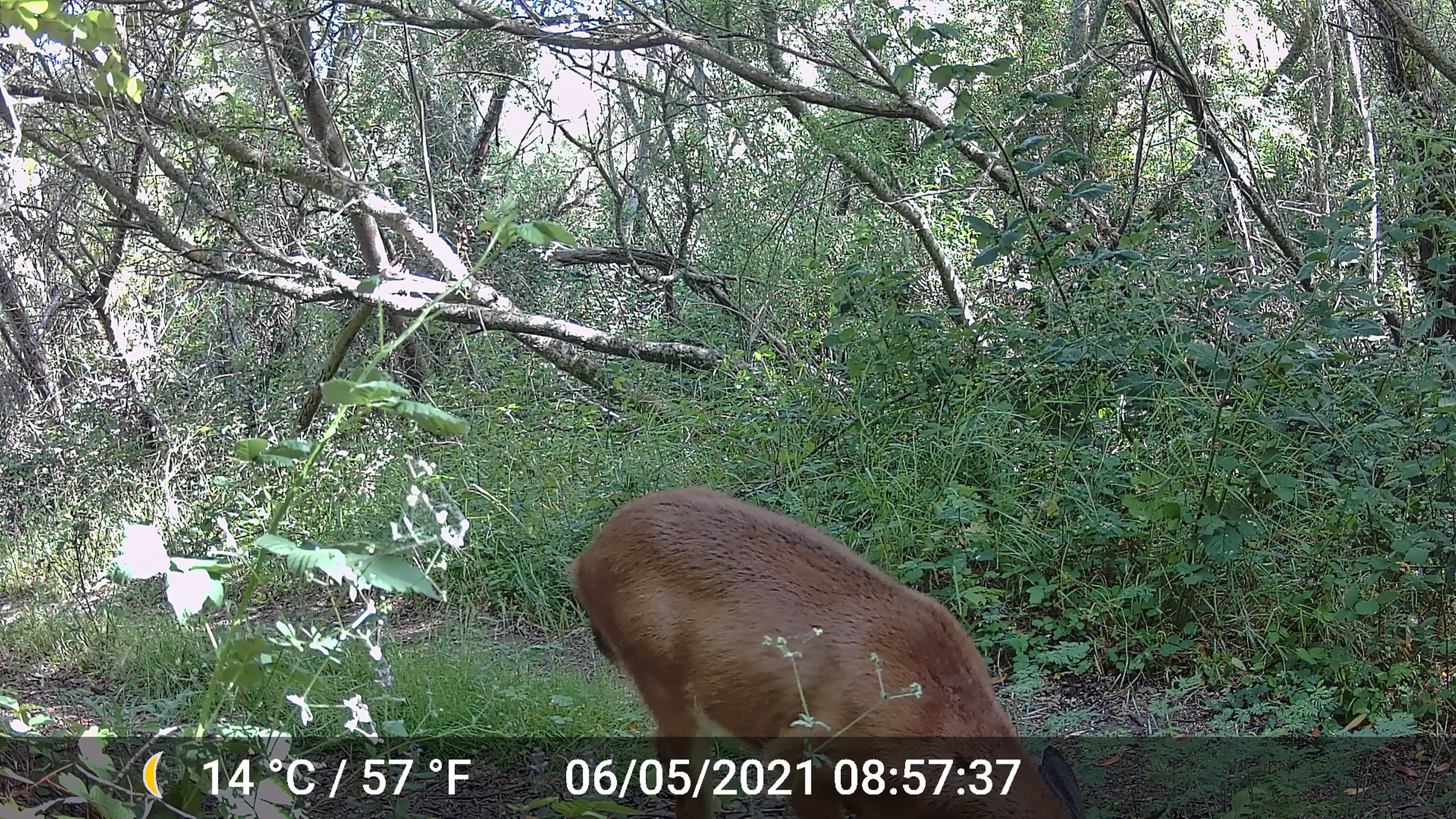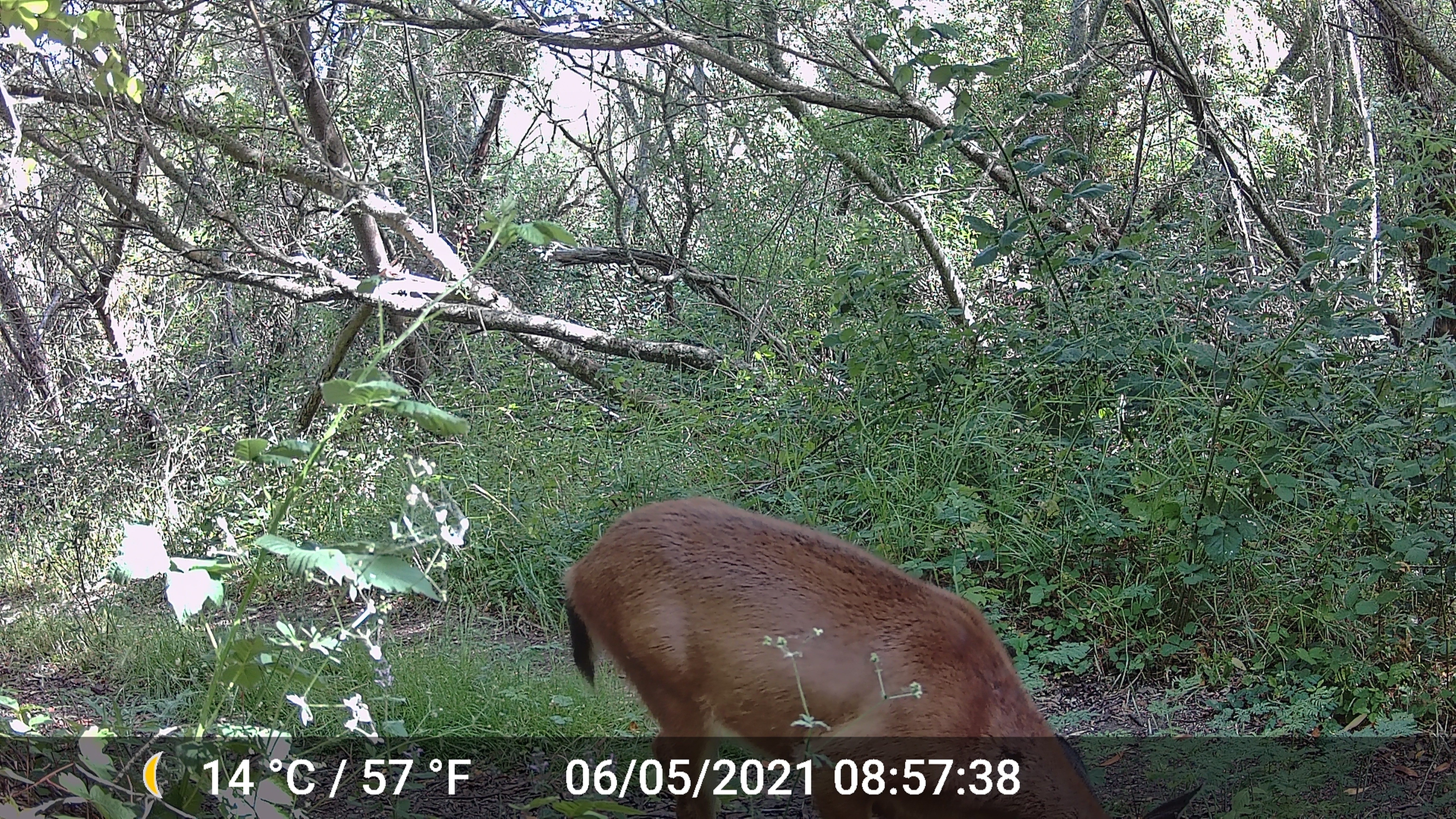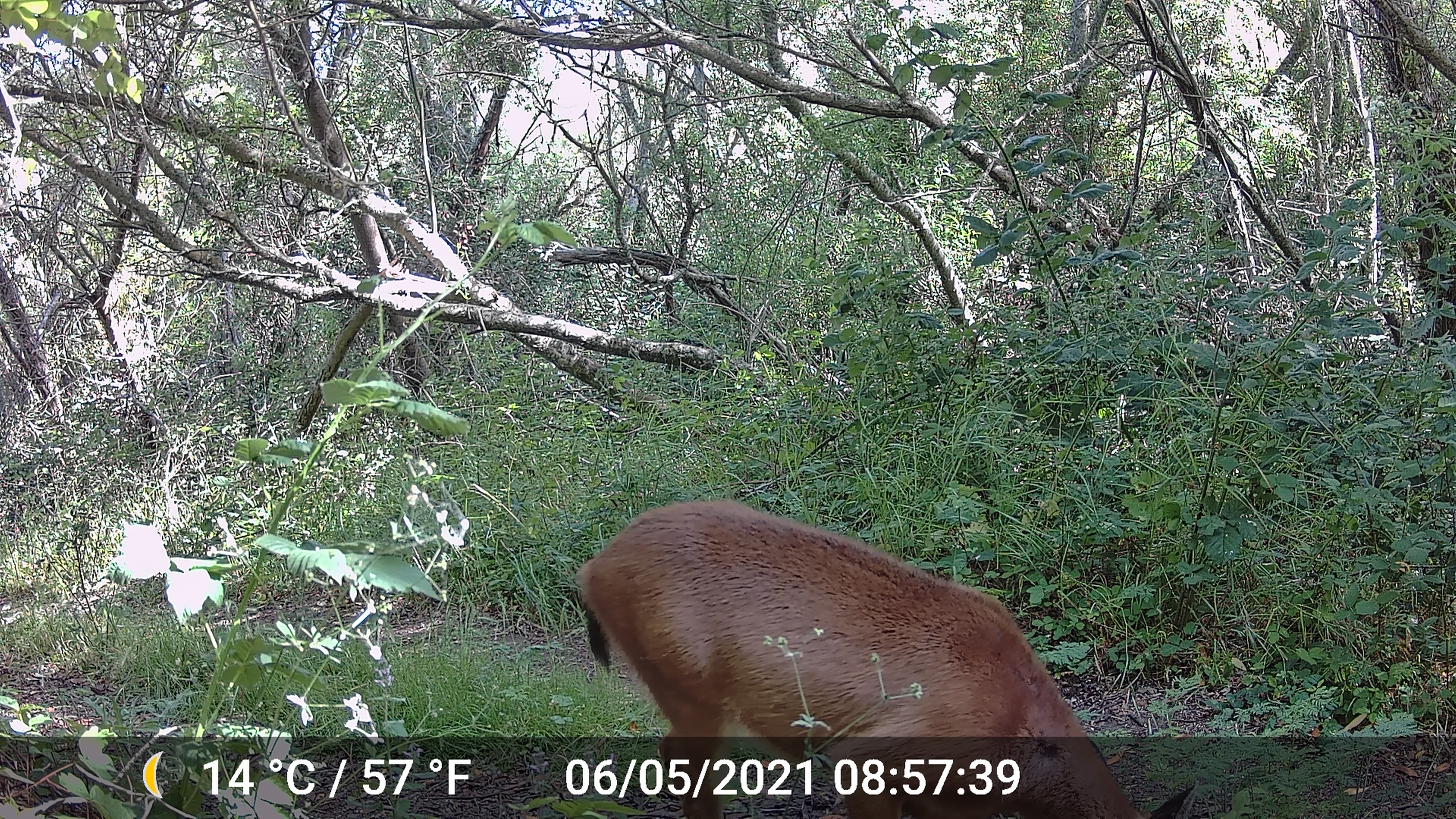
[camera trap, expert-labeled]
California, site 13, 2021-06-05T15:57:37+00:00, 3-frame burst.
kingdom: Animalia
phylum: Chordata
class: Mammalia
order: Artiodactyla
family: Cervidae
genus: Odocoileus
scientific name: Odocoileus hemionus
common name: mule deer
Mule deer (Odocoileus hemionus).